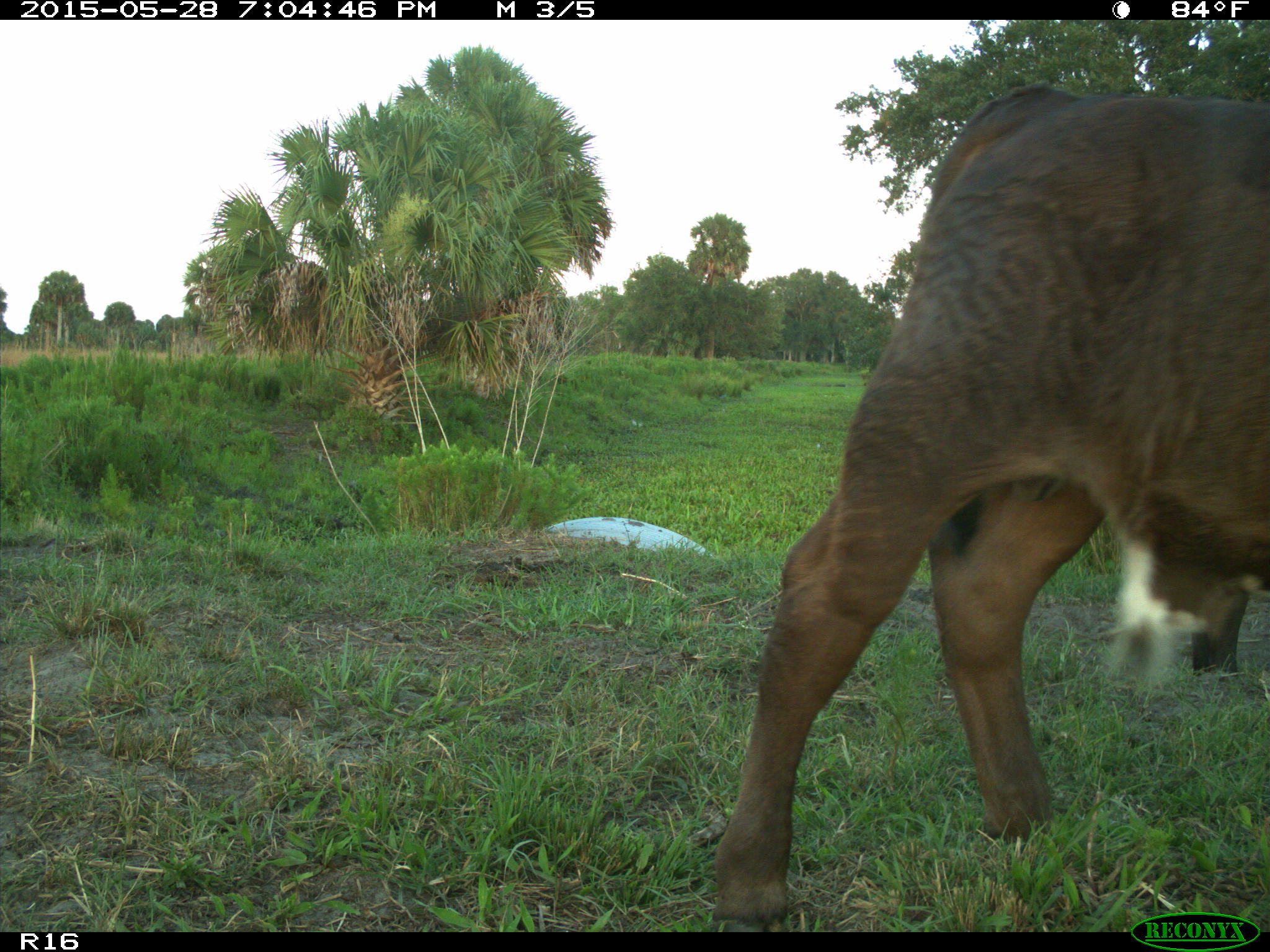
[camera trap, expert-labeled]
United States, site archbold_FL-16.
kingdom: Animalia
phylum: Chordata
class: Mammalia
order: Artiodactyla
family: Bovidae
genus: Bos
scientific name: Bos taurus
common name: domestic cow